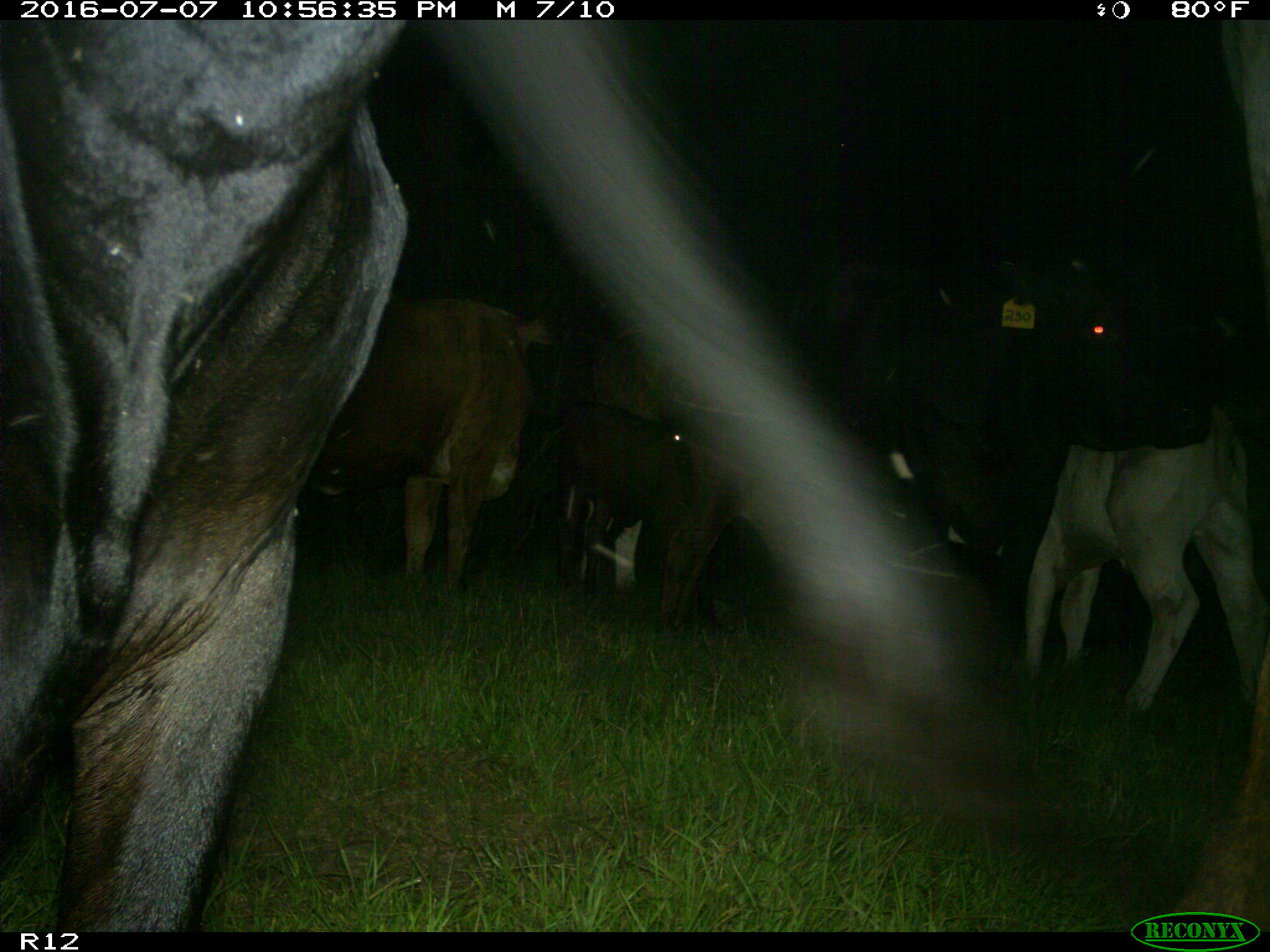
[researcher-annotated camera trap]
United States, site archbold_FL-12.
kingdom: Animalia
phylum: Chordata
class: Mammalia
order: Artiodactyla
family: Bovidae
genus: Bos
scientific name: Bos taurus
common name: domestic cow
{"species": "Bos taurus (domestic cow)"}